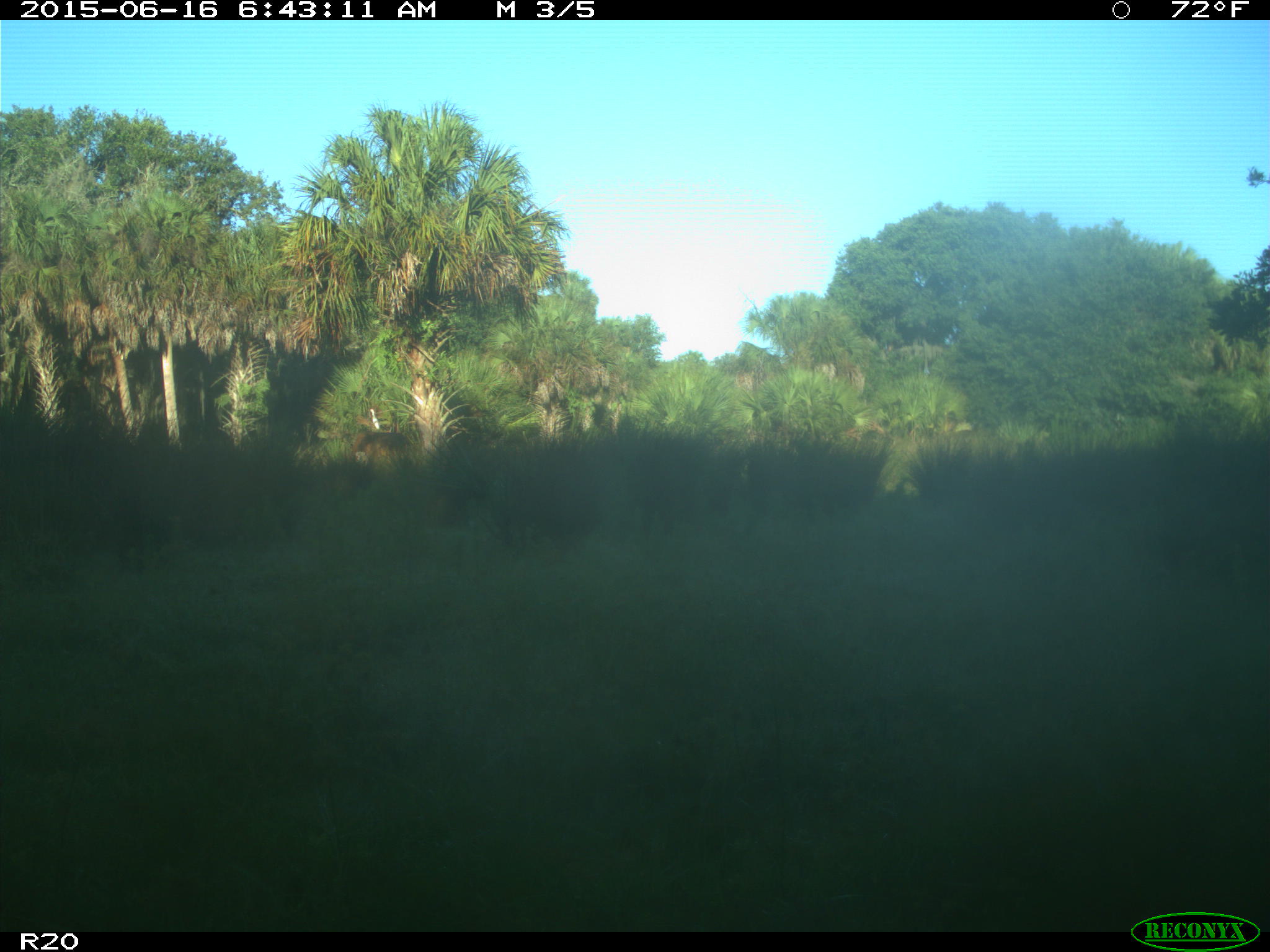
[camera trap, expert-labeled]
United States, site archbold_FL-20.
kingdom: Animalia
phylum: Chordata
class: Mammalia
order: Artiodactyla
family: Bovidae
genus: Bos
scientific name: Bos taurus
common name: domestic cow